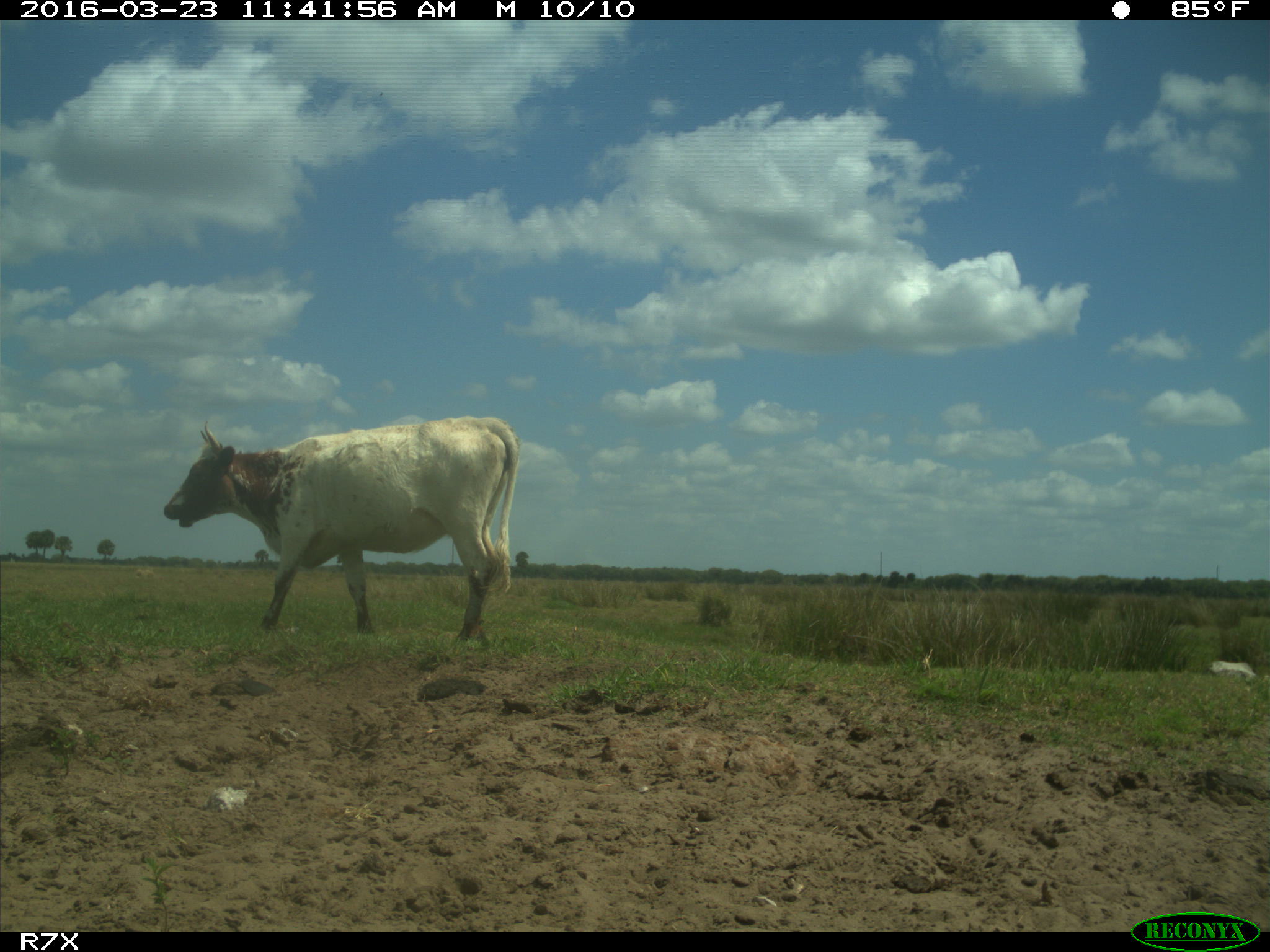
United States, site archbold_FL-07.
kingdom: Animalia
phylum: Chordata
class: Mammalia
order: Artiodactyla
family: Bovidae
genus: Bos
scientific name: Bos taurus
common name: domestic cow